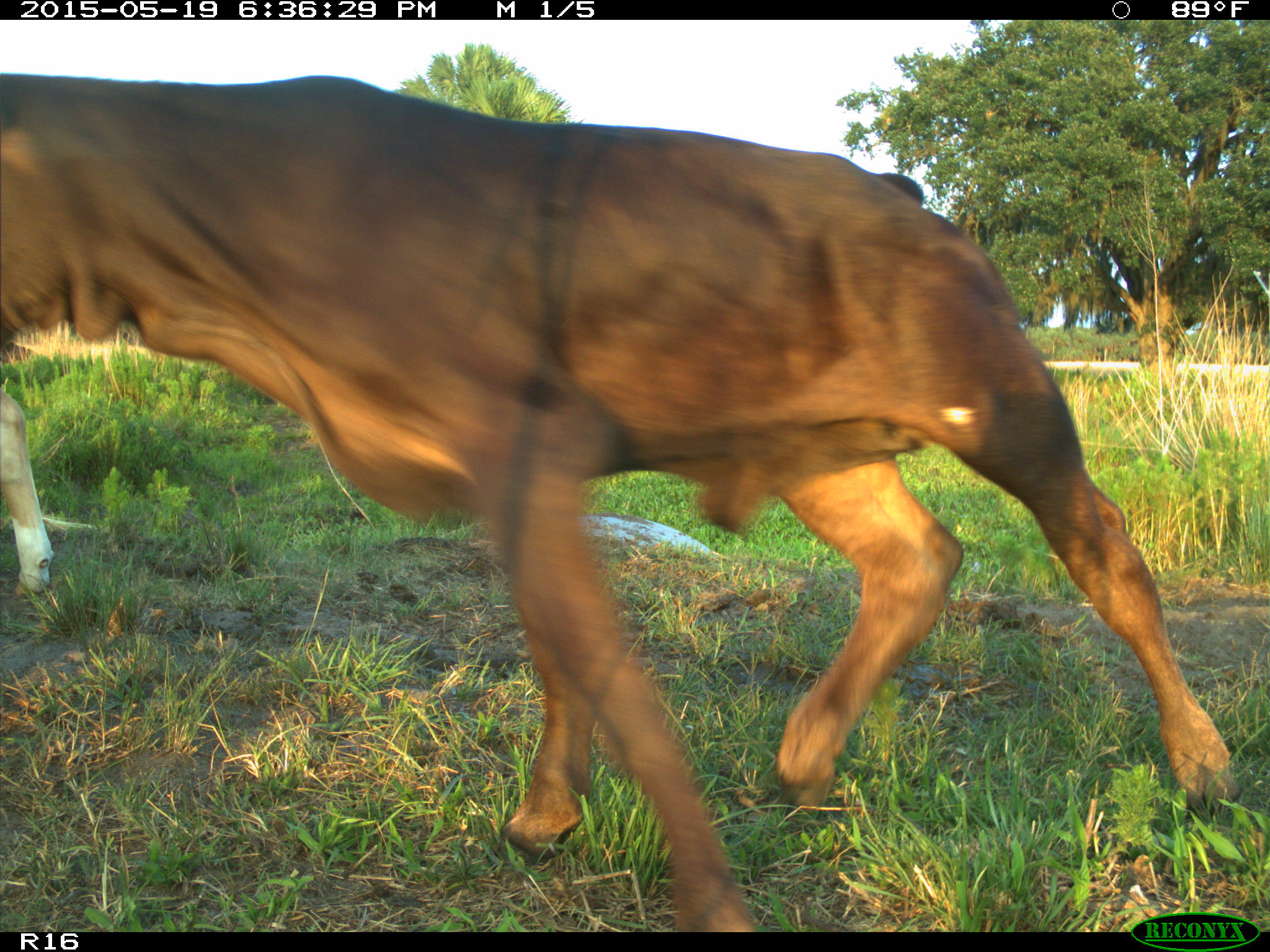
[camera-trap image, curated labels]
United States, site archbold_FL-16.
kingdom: Animalia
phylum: Chordata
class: Mammalia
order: Artiodactyla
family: Bovidae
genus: Bos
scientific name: Bos taurus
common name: domestic cow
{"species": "Bos taurus (domestic cow)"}